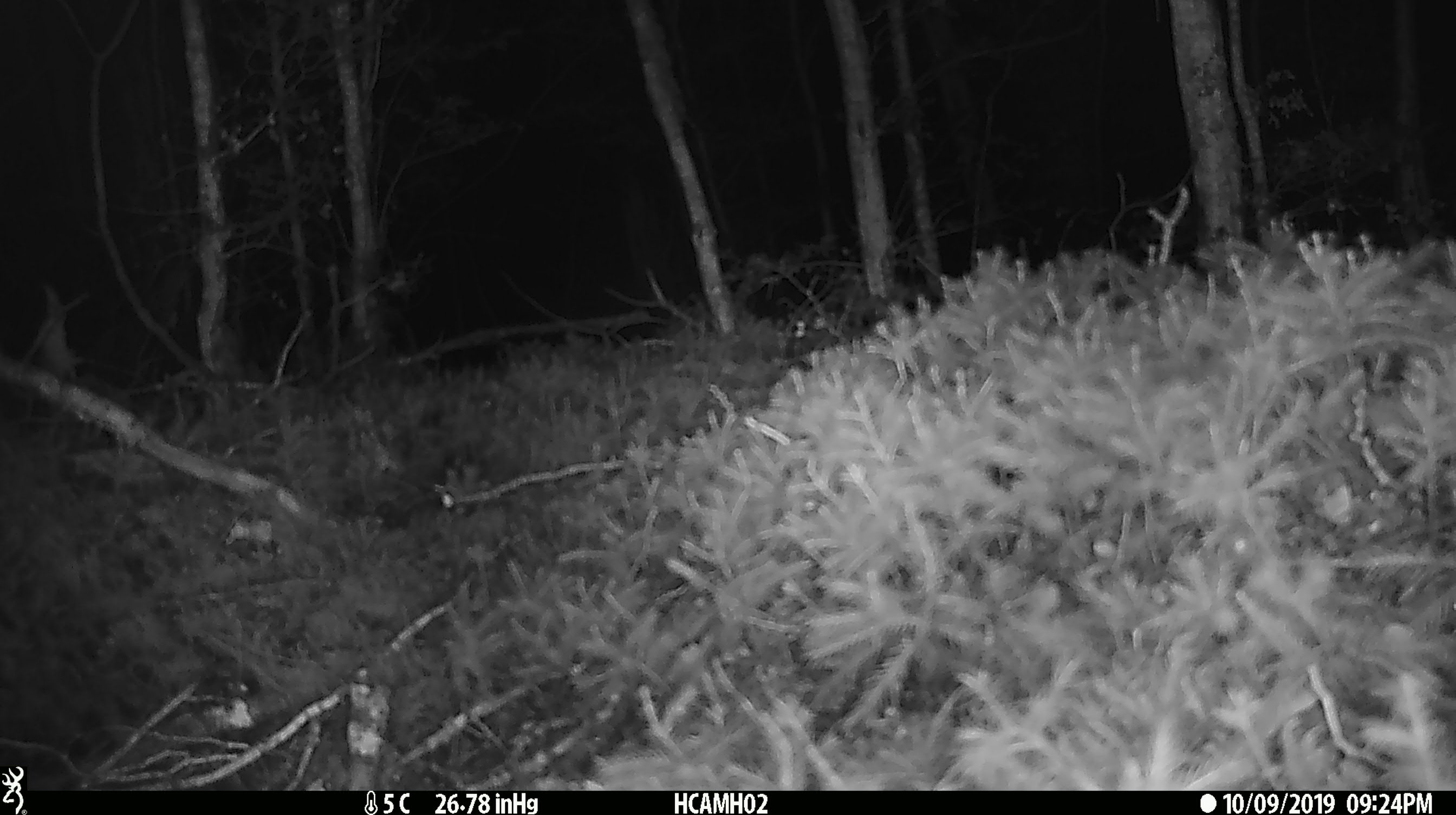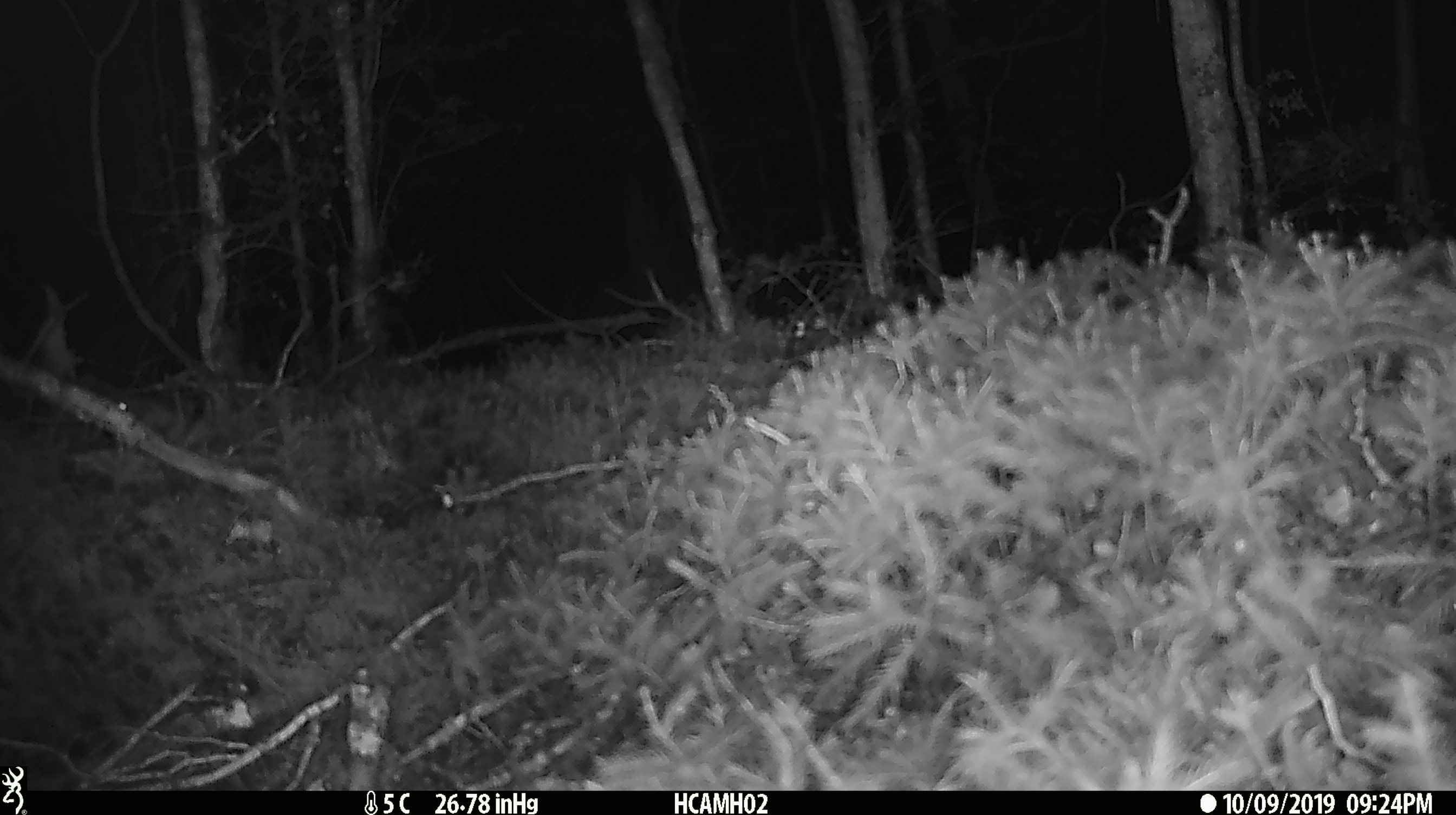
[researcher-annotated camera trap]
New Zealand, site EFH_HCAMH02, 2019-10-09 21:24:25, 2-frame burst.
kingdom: Animalia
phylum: Chordata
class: Mammalia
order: Rodentia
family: Muridae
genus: Mus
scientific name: Mus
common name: mouse